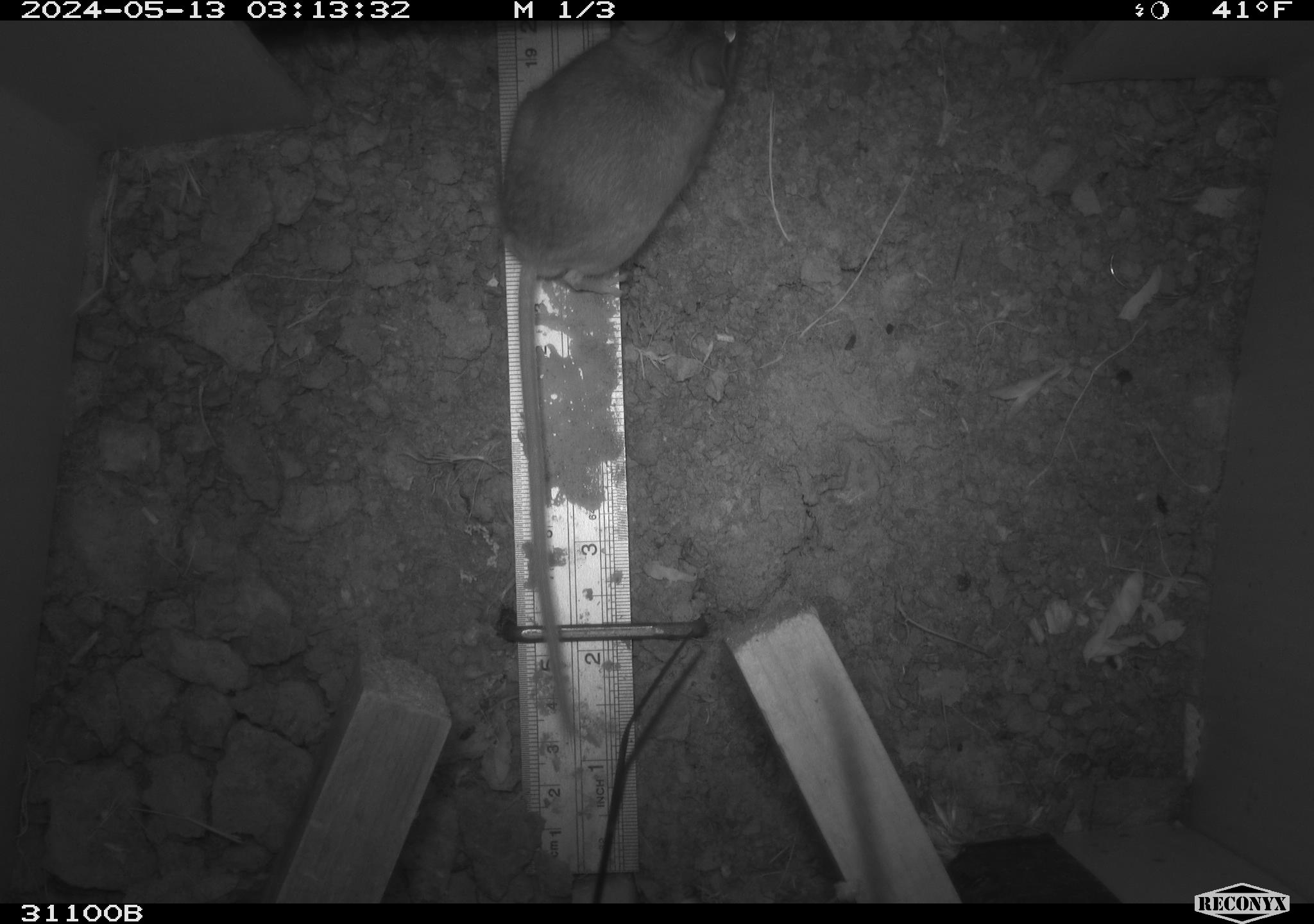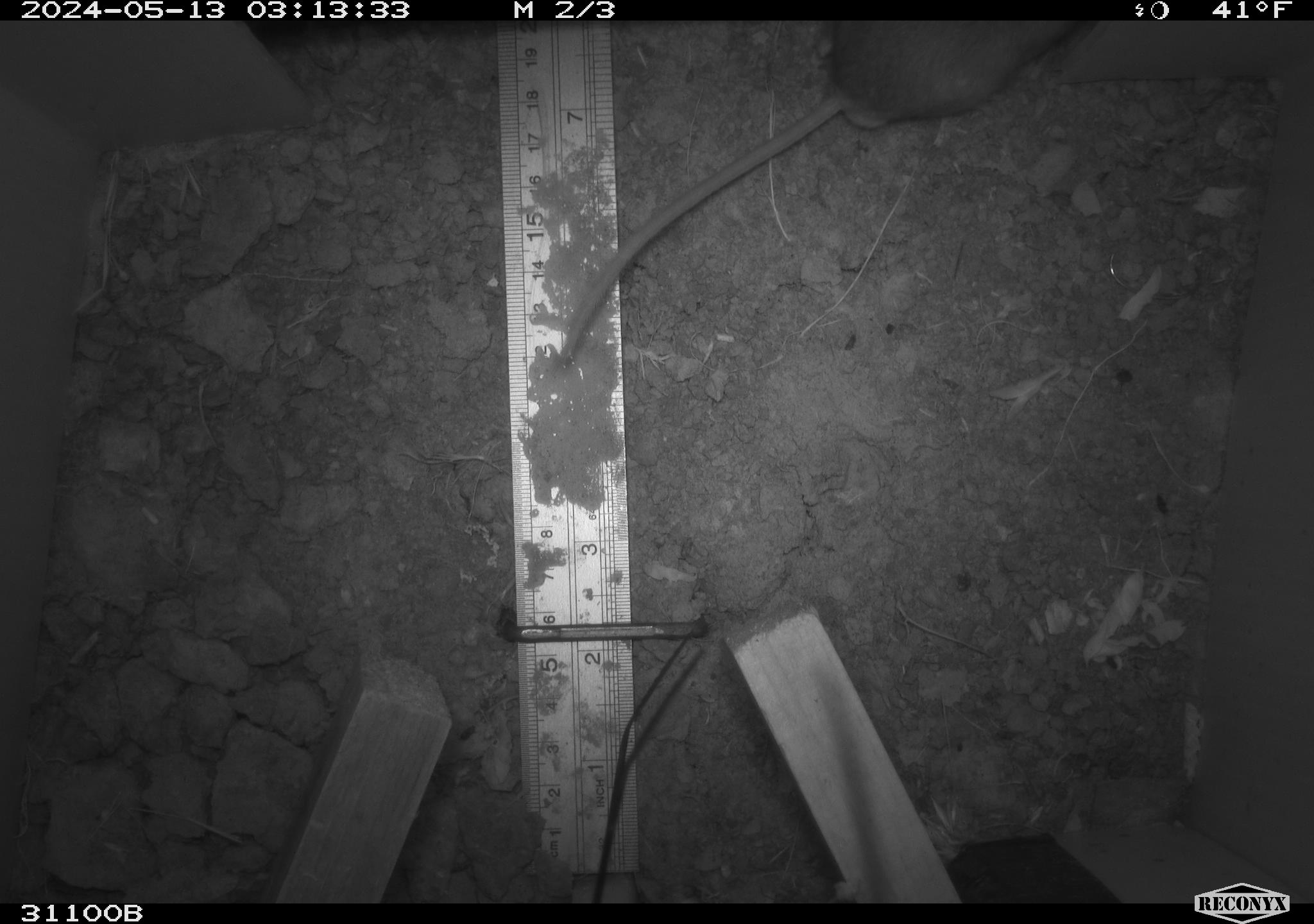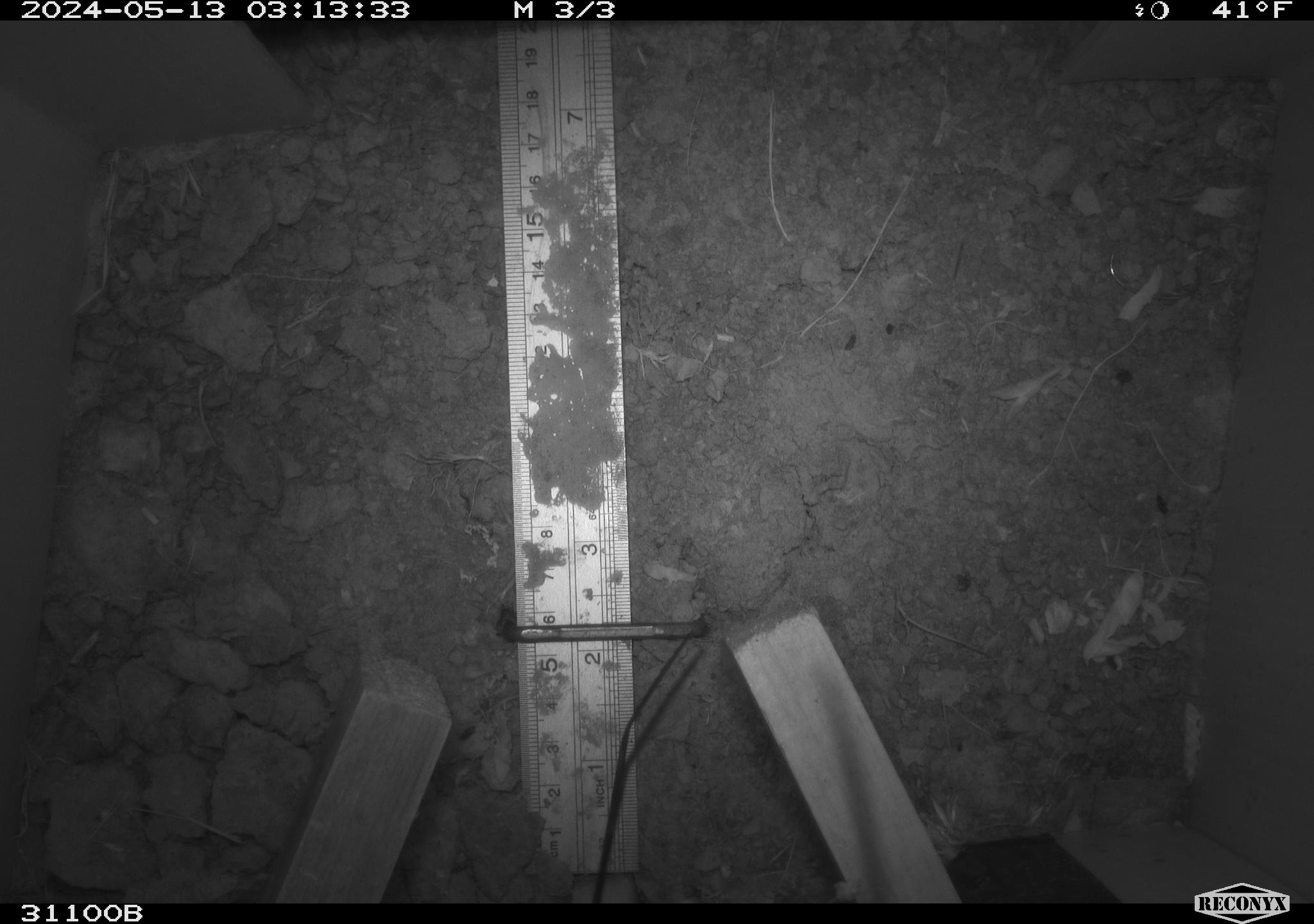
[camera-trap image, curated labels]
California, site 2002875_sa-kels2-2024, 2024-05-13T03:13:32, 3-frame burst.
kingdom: Animalia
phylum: Chordata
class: Mammalia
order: Rodentia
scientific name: Rodentia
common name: rodent